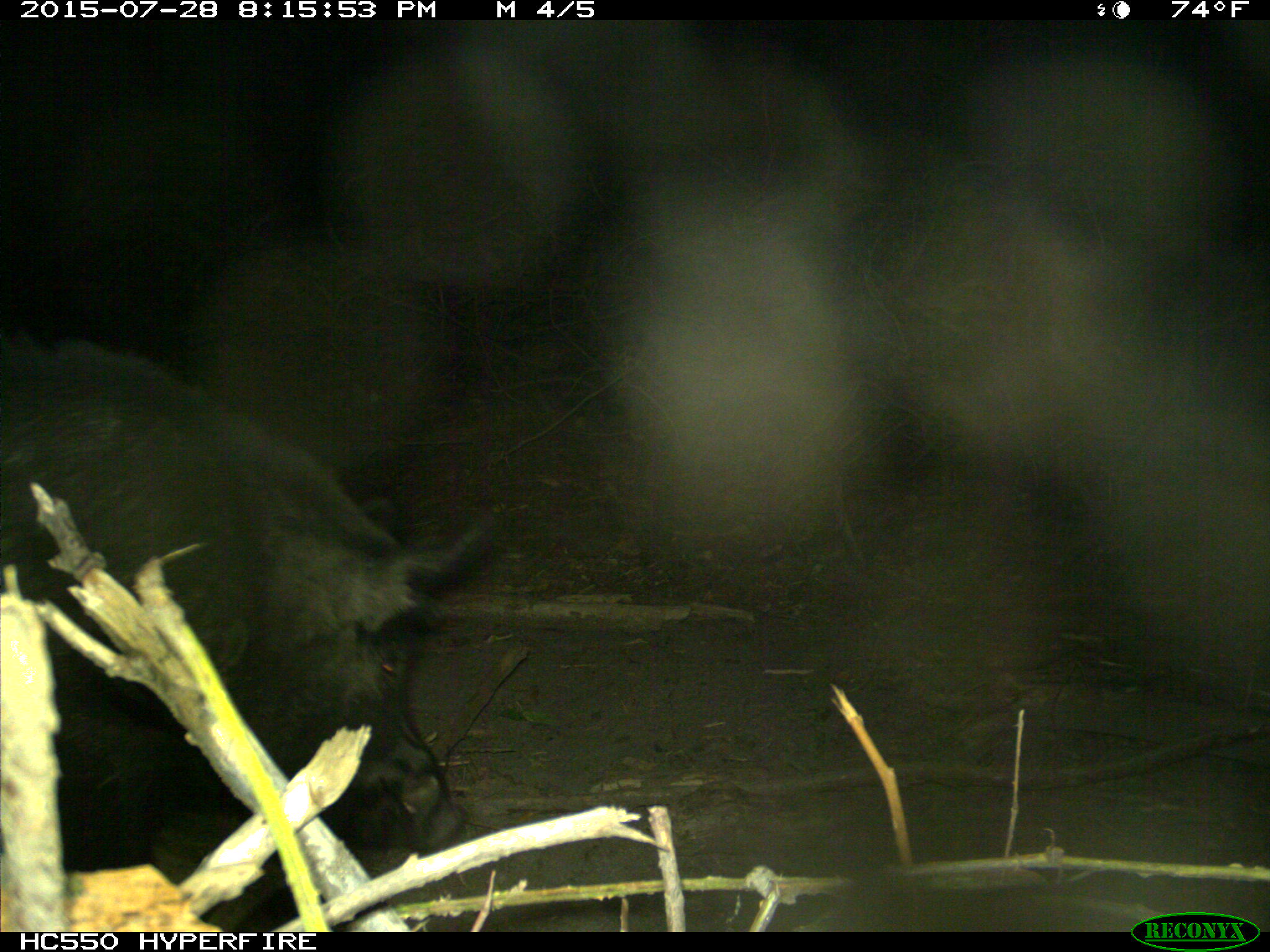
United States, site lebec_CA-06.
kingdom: Animalia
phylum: Chordata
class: Mammalia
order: Artiodactyla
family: Suidae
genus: Sus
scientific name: Sus scrofa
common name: wild boar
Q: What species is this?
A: Sus scrofa (wild boar).